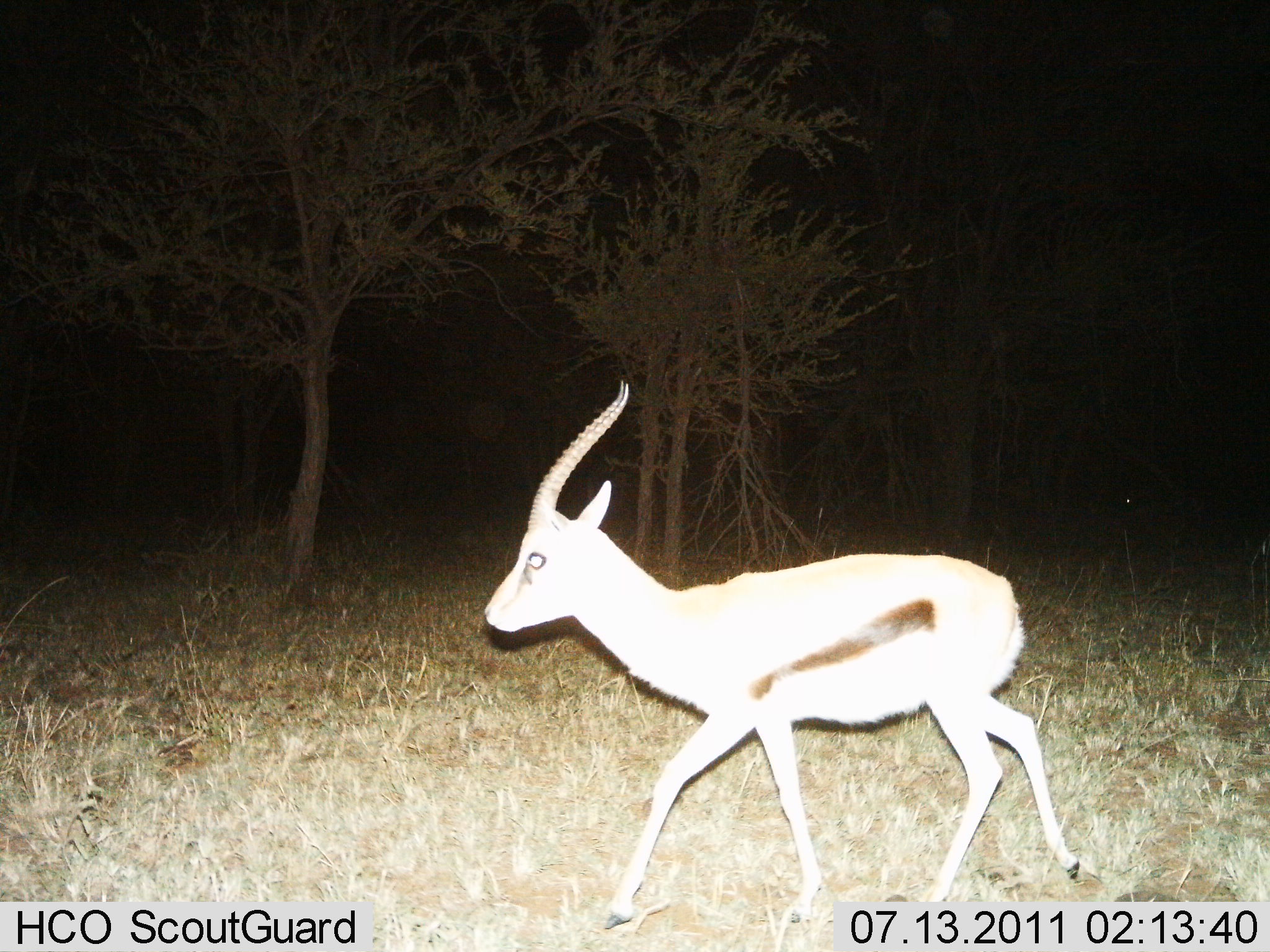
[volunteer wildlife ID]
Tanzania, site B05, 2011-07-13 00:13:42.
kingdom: Animalia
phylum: Chordata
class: Mammalia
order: Artiodactyla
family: Bovidae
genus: Eudorcas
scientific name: Eudorcas thomsonii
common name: thomson's gazelle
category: gazellethomsons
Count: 1.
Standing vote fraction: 0%.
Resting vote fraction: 0%.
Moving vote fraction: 100%.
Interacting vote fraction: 0%.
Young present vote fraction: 0%.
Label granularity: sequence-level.